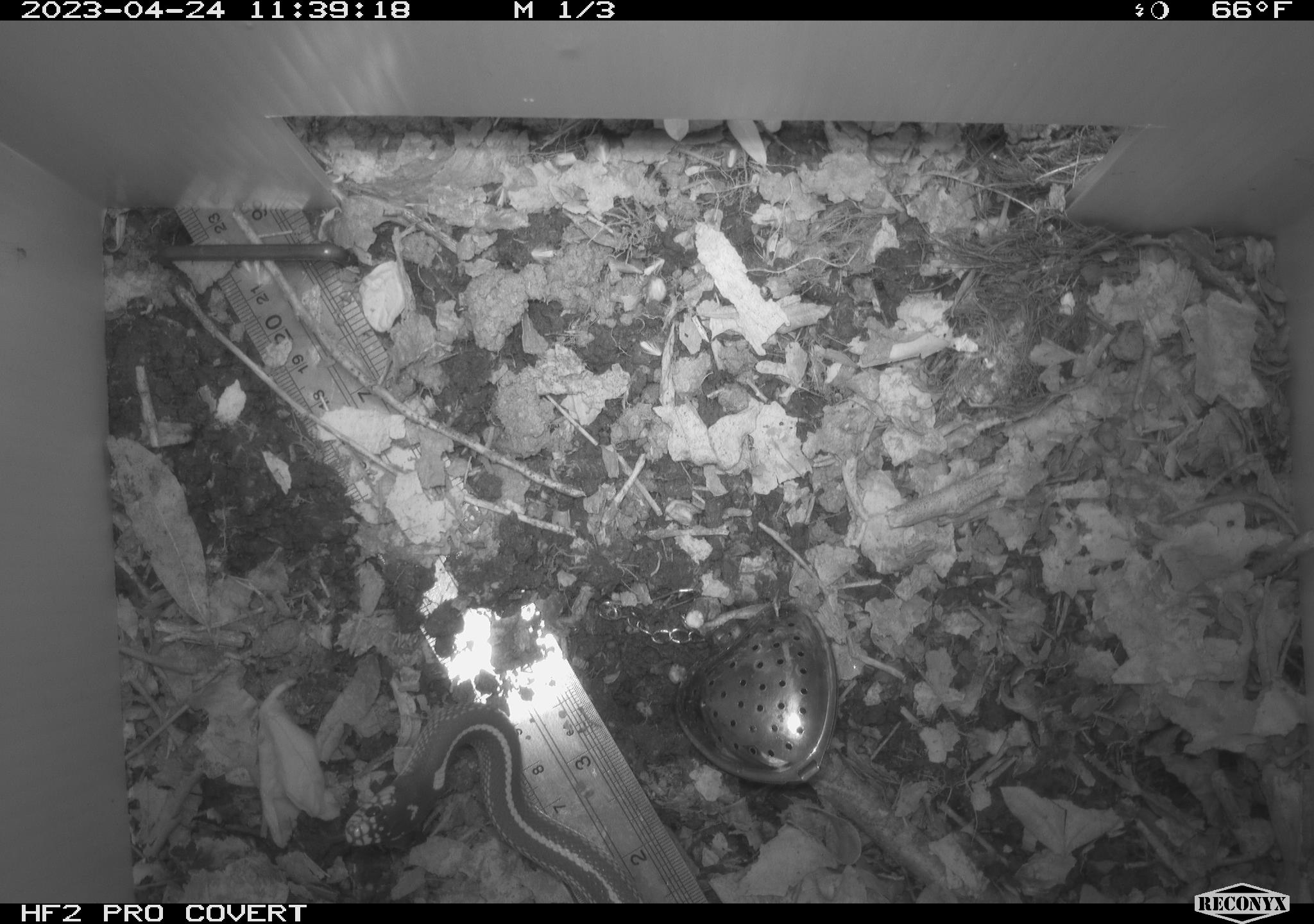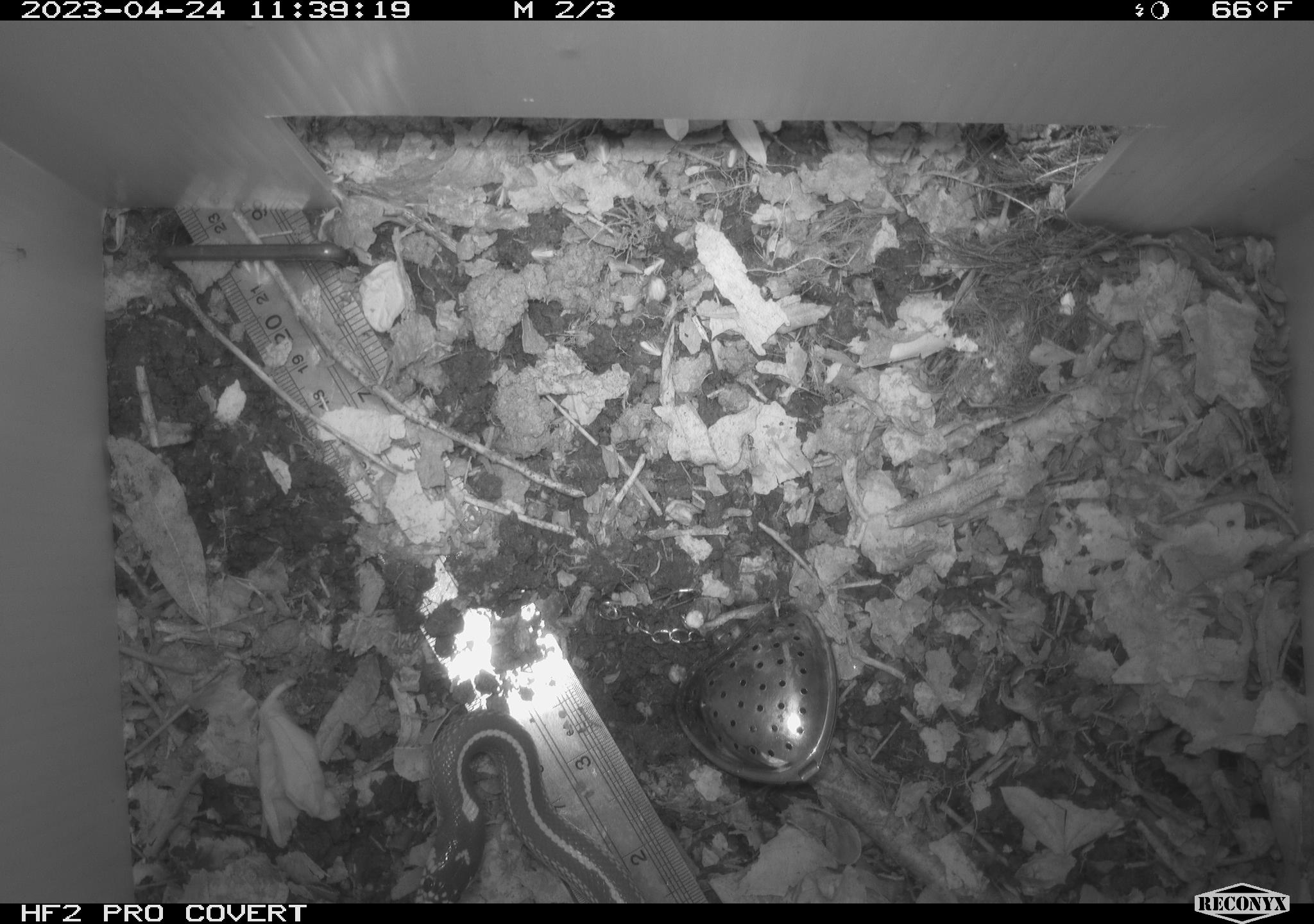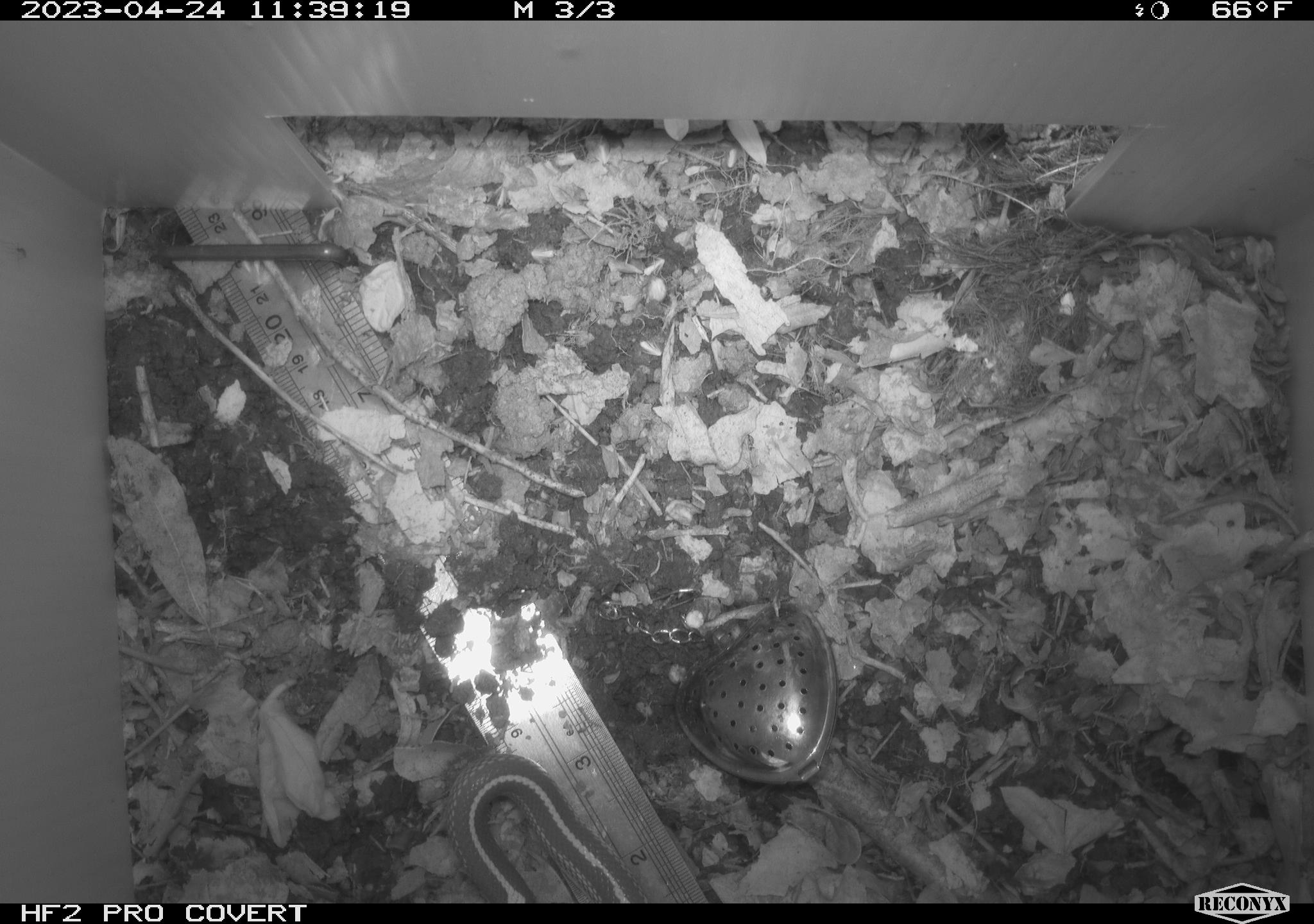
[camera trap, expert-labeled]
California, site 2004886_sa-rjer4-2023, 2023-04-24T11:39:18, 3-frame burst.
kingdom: Animalia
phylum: Chordata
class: Reptilia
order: Squamata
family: Colubridae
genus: Lampropeltis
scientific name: Lampropeltis californiae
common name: california kingsnake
California kingsnake (Lampropeltis californiae).